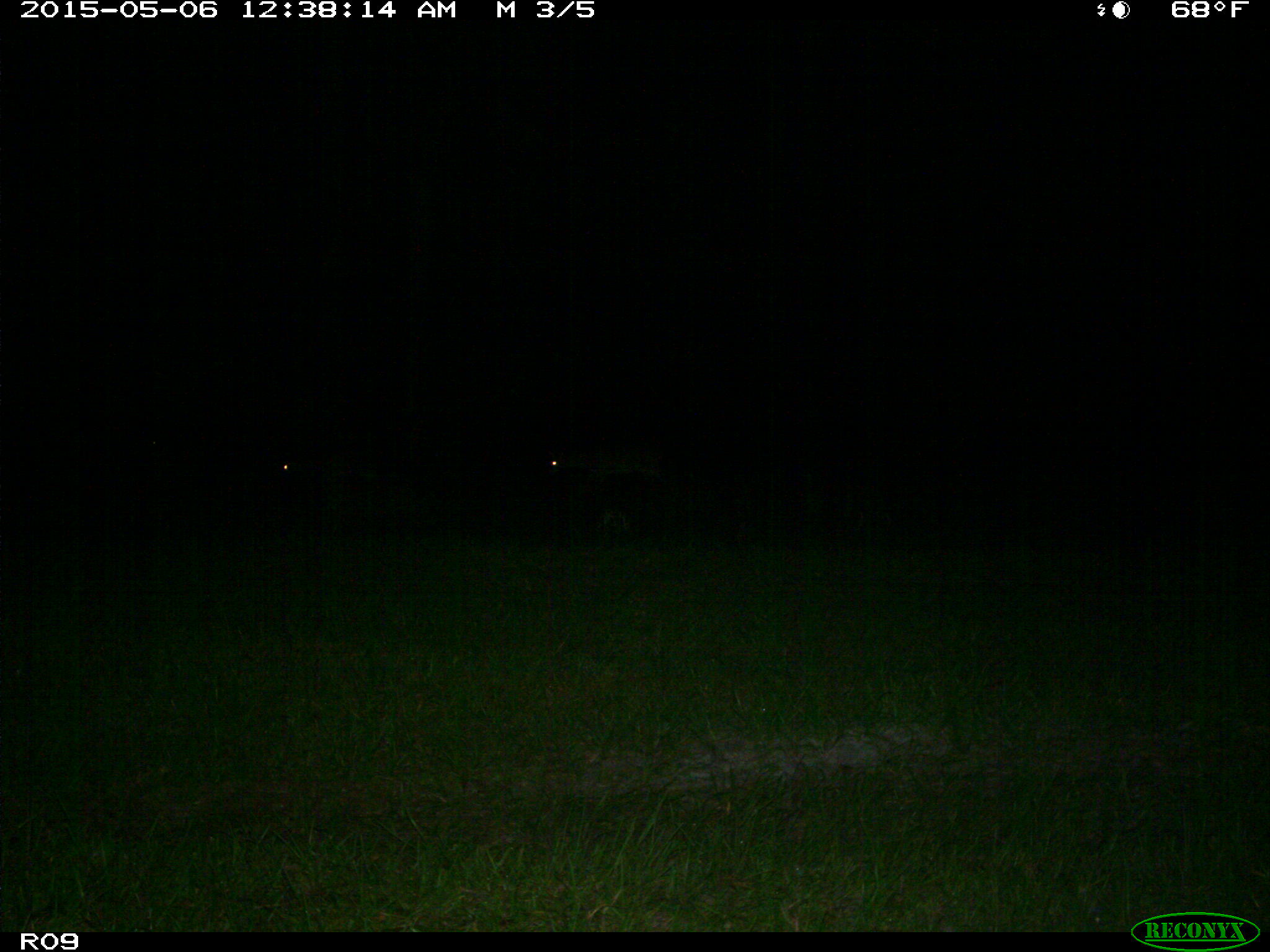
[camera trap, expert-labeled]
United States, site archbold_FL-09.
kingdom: Animalia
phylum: Chordata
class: Mammalia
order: Artiodactyla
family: Suidae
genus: Sus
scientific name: Sus scrofa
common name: wild boar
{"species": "Sus scrofa (wild boar)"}